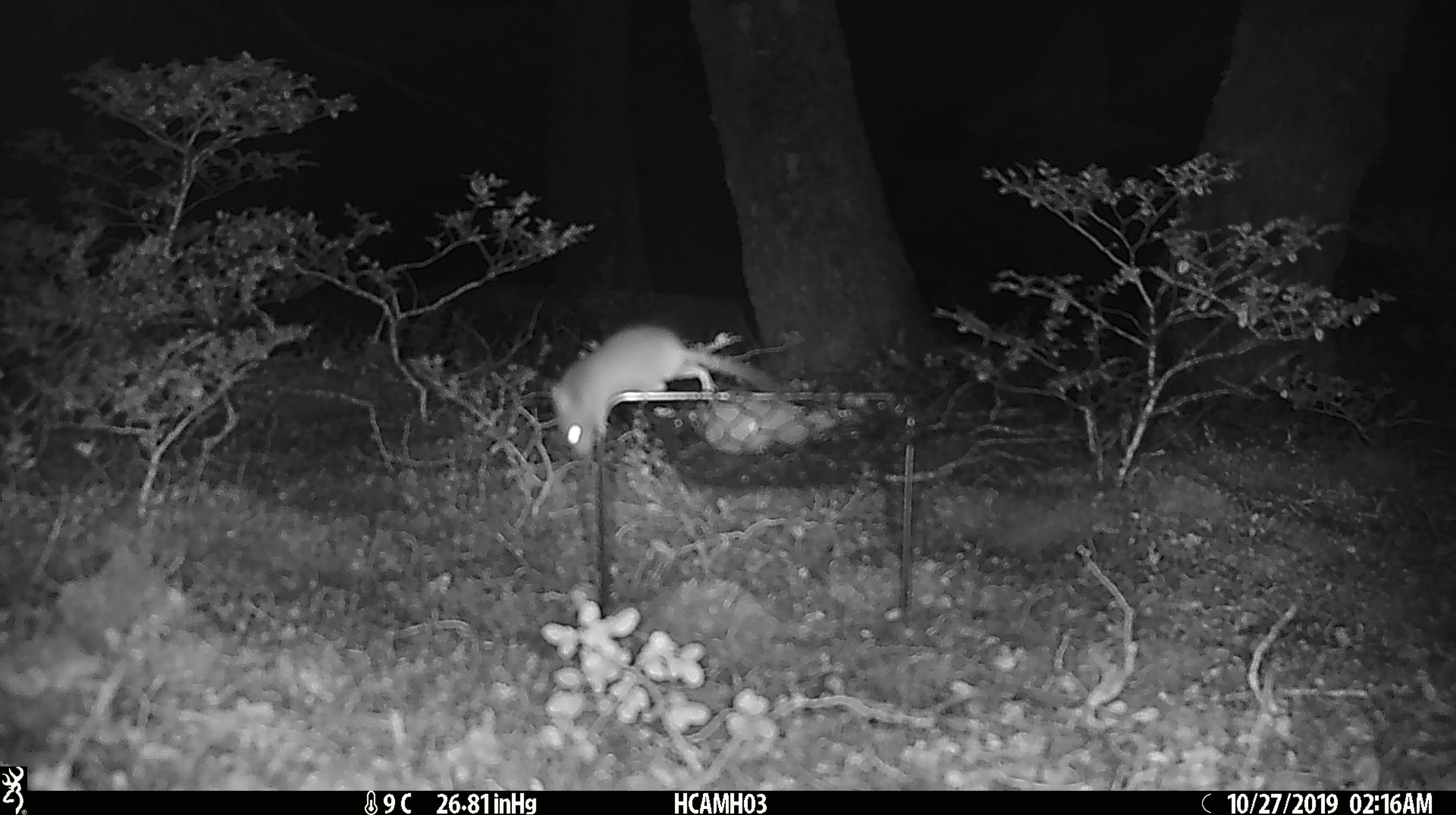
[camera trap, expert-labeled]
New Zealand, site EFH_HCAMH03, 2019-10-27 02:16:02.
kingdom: Animalia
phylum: Chordata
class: Mammalia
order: Rodentia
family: Muridae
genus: Mus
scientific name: Mus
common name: mouse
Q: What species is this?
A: Mouse (Mus).